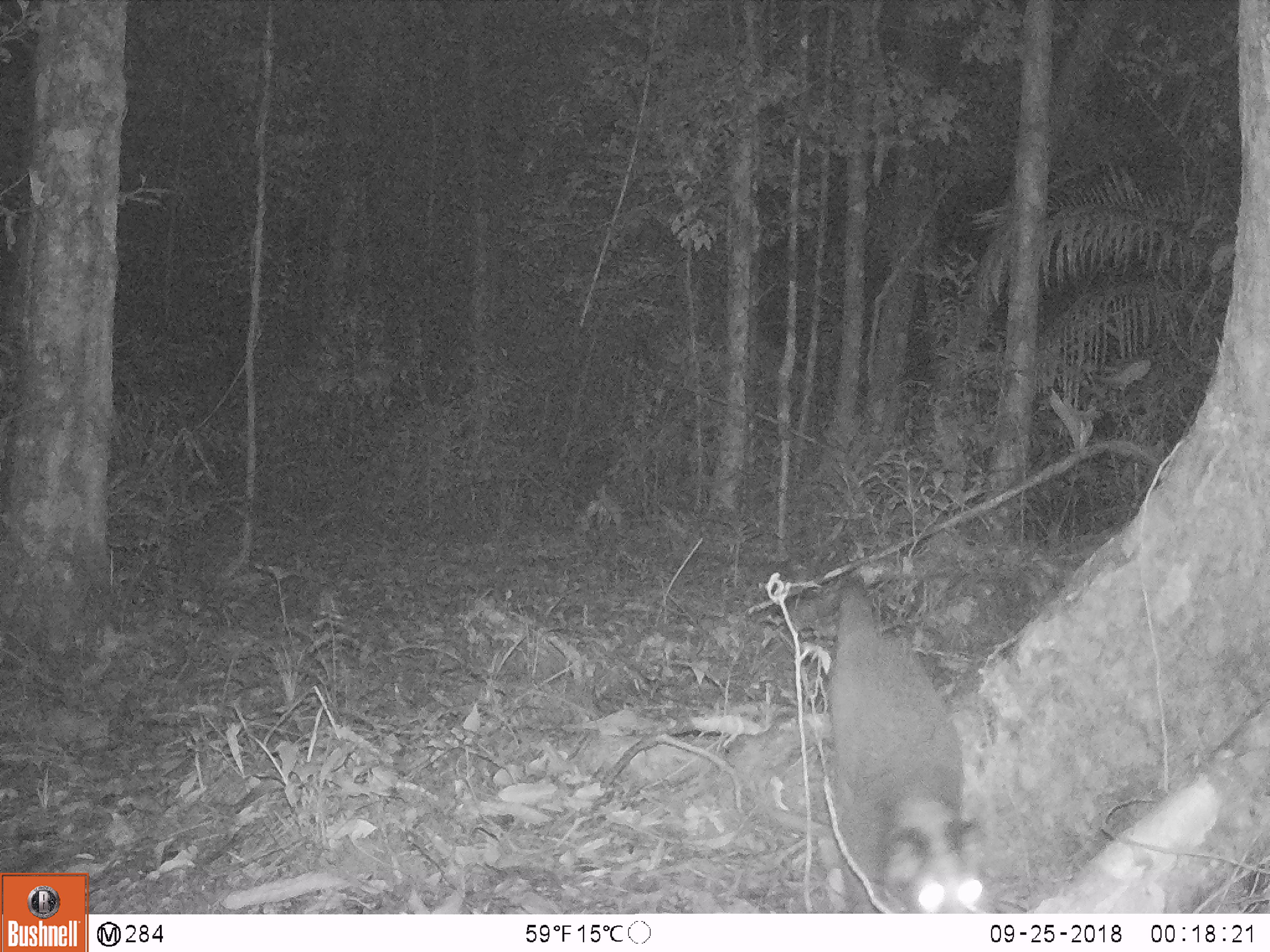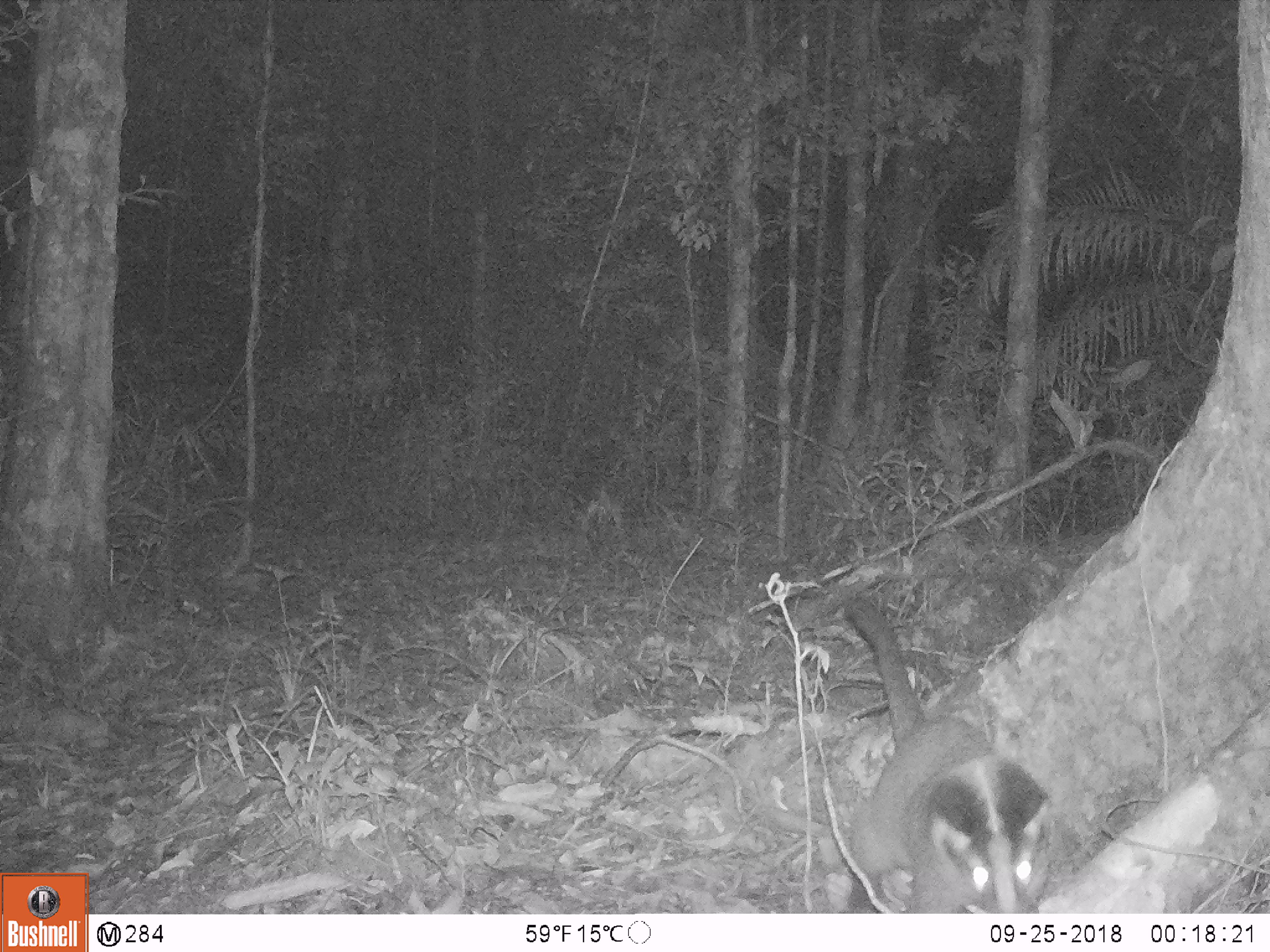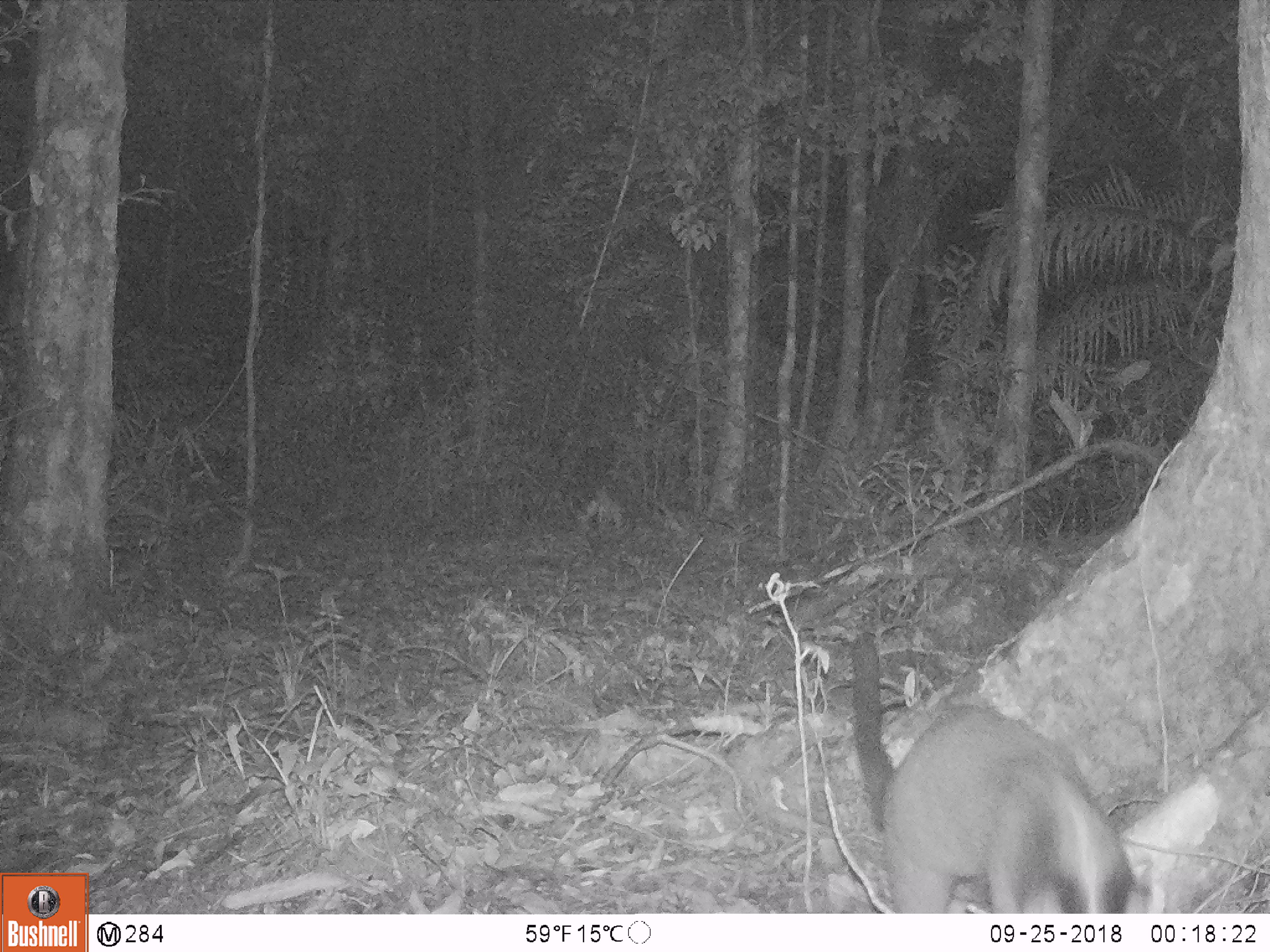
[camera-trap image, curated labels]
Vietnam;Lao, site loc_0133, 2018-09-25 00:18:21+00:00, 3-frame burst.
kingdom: Animalia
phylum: Chordata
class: Mammalia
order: Carnivora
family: Viverridae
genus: Paguma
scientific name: Paguma larvata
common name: masked palm civet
Masked palm civet (Paguma larvata). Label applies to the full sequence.